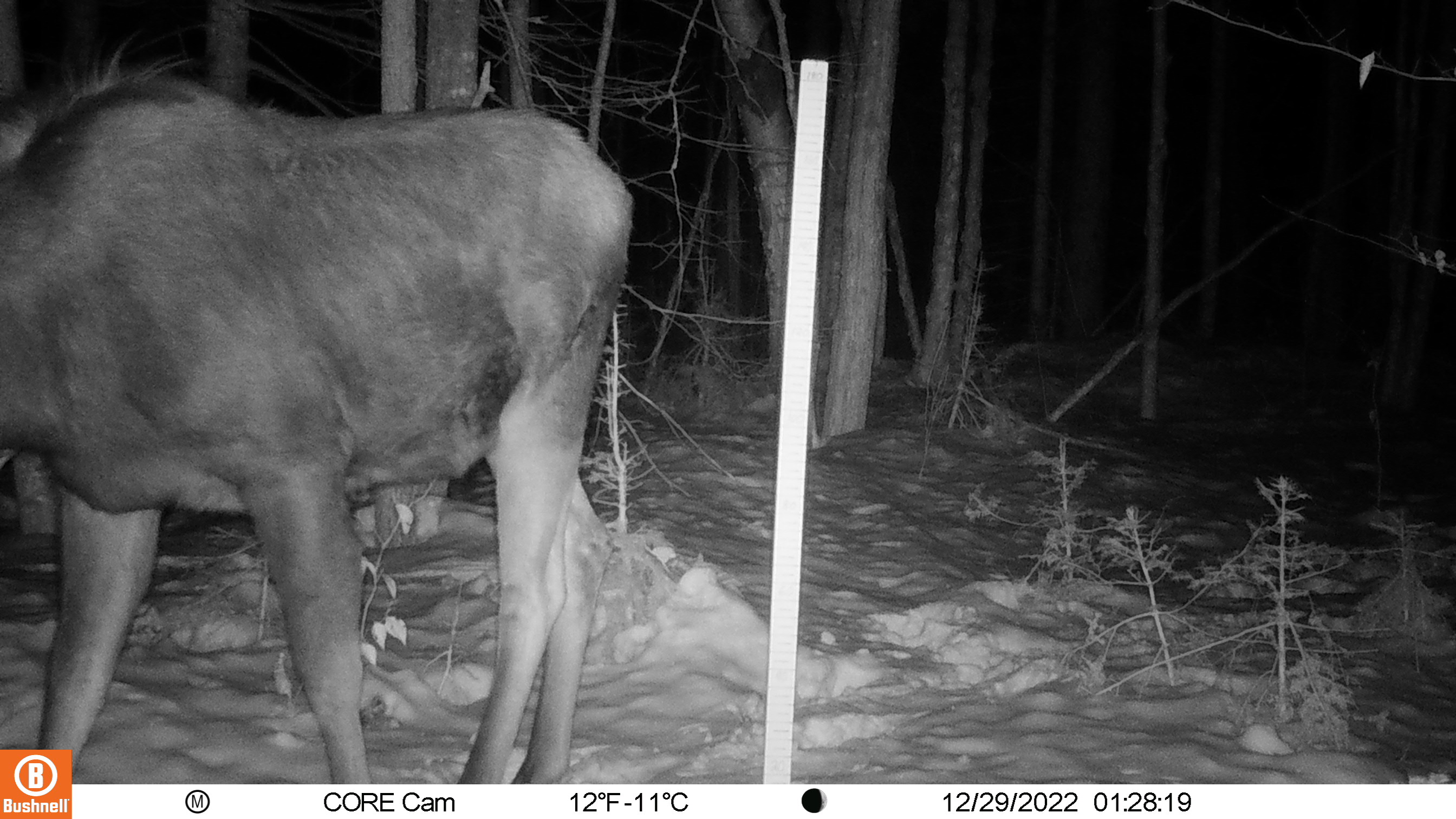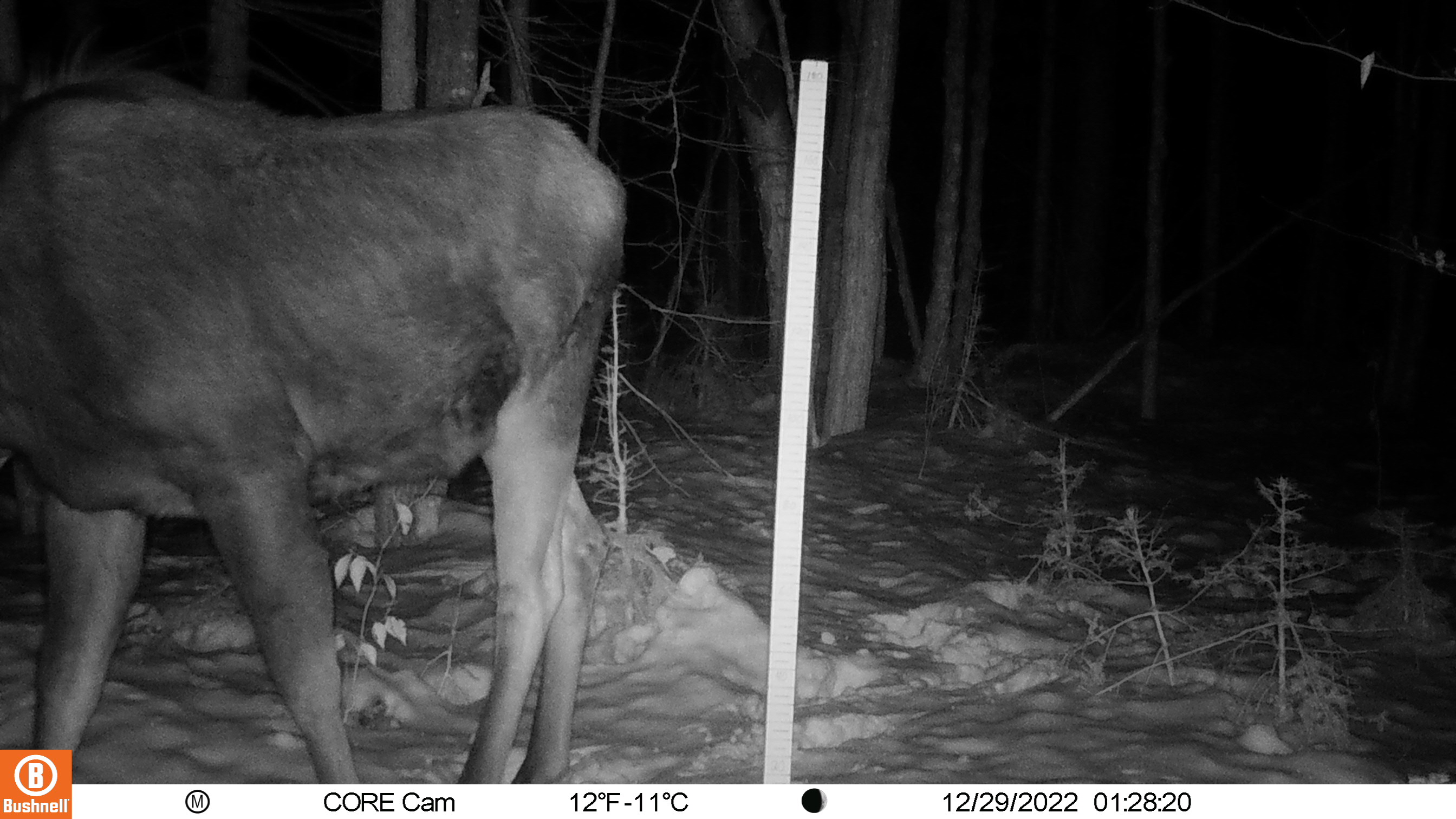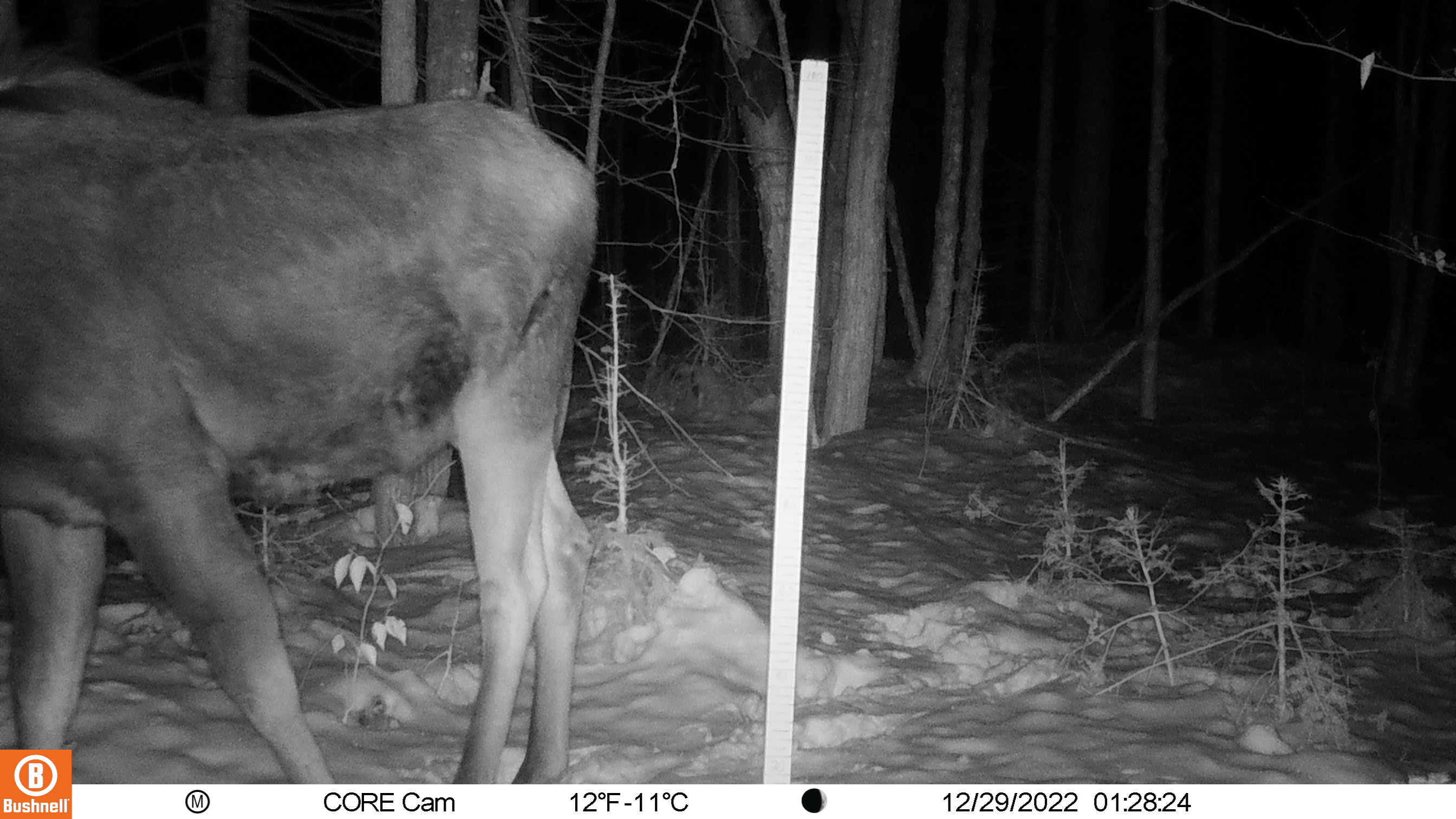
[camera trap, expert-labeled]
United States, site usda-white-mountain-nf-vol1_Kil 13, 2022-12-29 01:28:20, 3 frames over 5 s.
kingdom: Animalia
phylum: Chordata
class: Mammalia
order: Artiodactyla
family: Cervidae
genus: Alces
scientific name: Alces alces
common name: moose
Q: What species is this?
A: Moose (Alces alces).